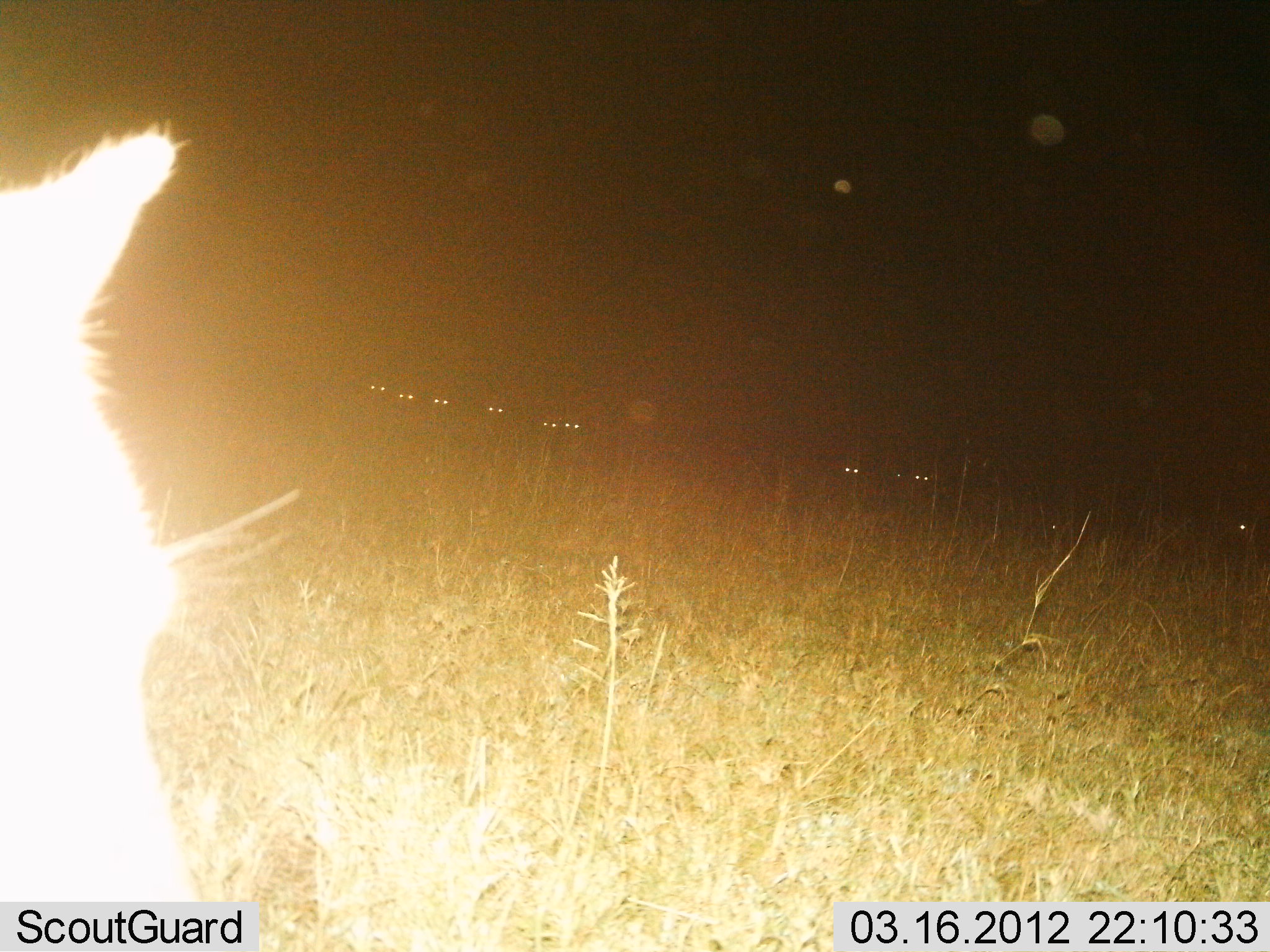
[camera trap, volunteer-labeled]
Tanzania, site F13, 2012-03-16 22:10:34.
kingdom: Animalia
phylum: Chordata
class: Mammalia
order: Carnivora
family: Felidae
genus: Felis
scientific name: Felis lybica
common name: african wild cat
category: wildcat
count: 1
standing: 100%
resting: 0%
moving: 0%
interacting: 0%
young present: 0%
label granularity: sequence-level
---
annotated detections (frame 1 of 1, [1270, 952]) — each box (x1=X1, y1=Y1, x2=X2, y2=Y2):
animal: (x1=5, y1=128, x2=207, y2=949)